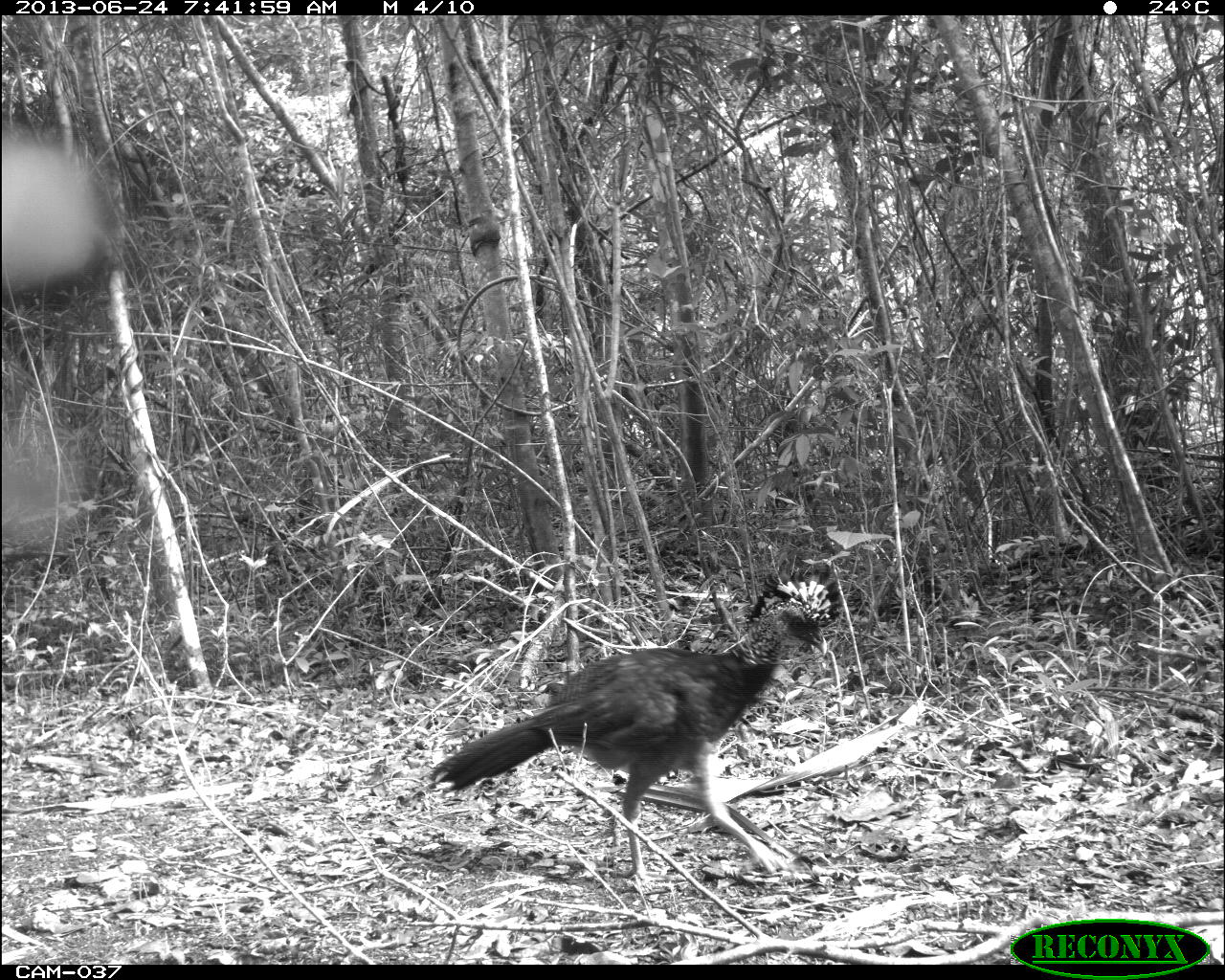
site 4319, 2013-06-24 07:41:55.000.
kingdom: Animalia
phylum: Chordata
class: Aves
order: Galliformes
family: Cracidae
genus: Crax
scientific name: Crax rubra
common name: great curassow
Crax rubra (great curassow), count 1, sex female.